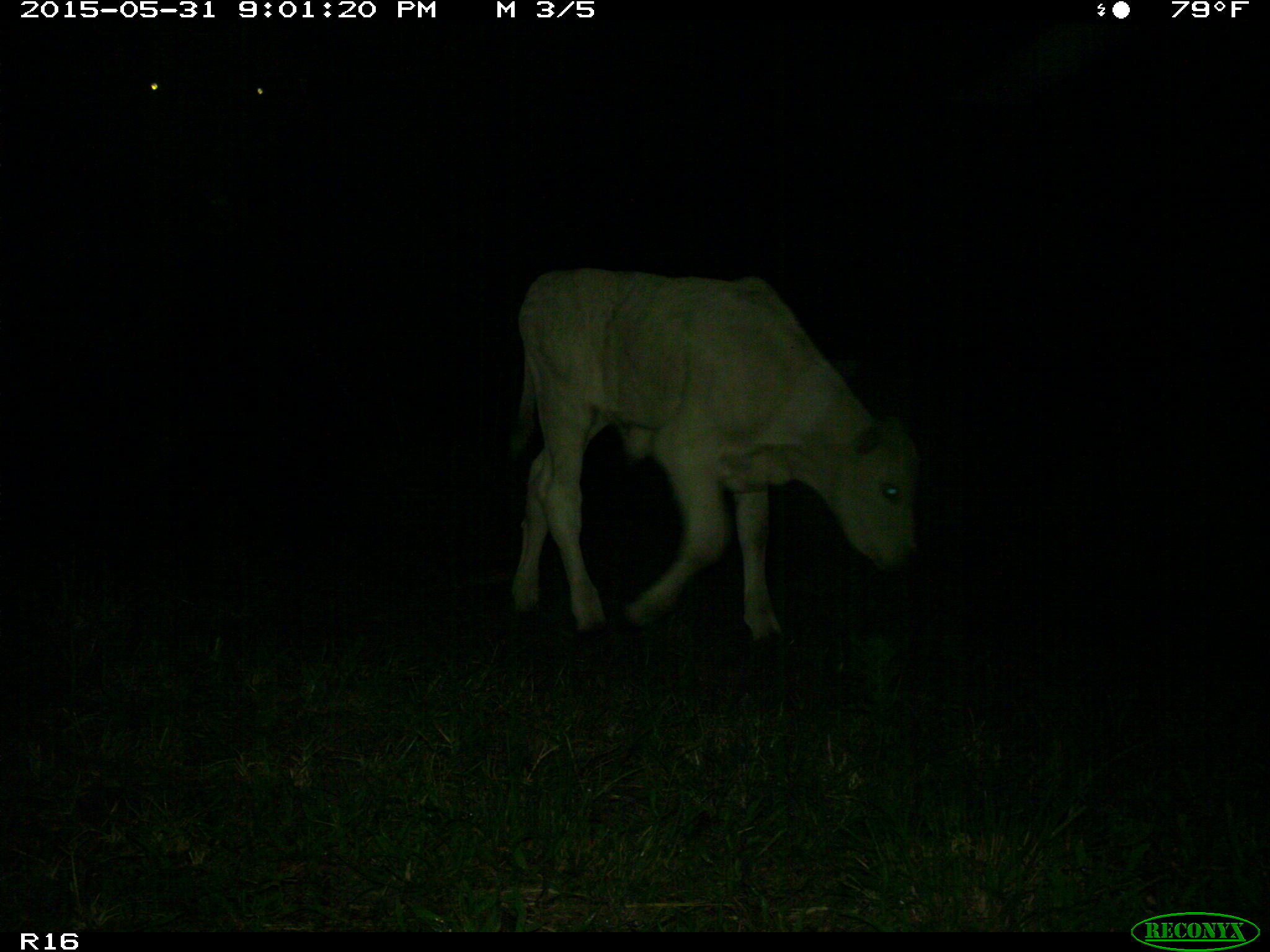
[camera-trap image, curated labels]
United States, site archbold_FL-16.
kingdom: Animalia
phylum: Chordata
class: Mammalia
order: Artiodactyla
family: Bovidae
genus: Bos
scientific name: Bos taurus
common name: domestic cow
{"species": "Bos taurus (domestic cow)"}